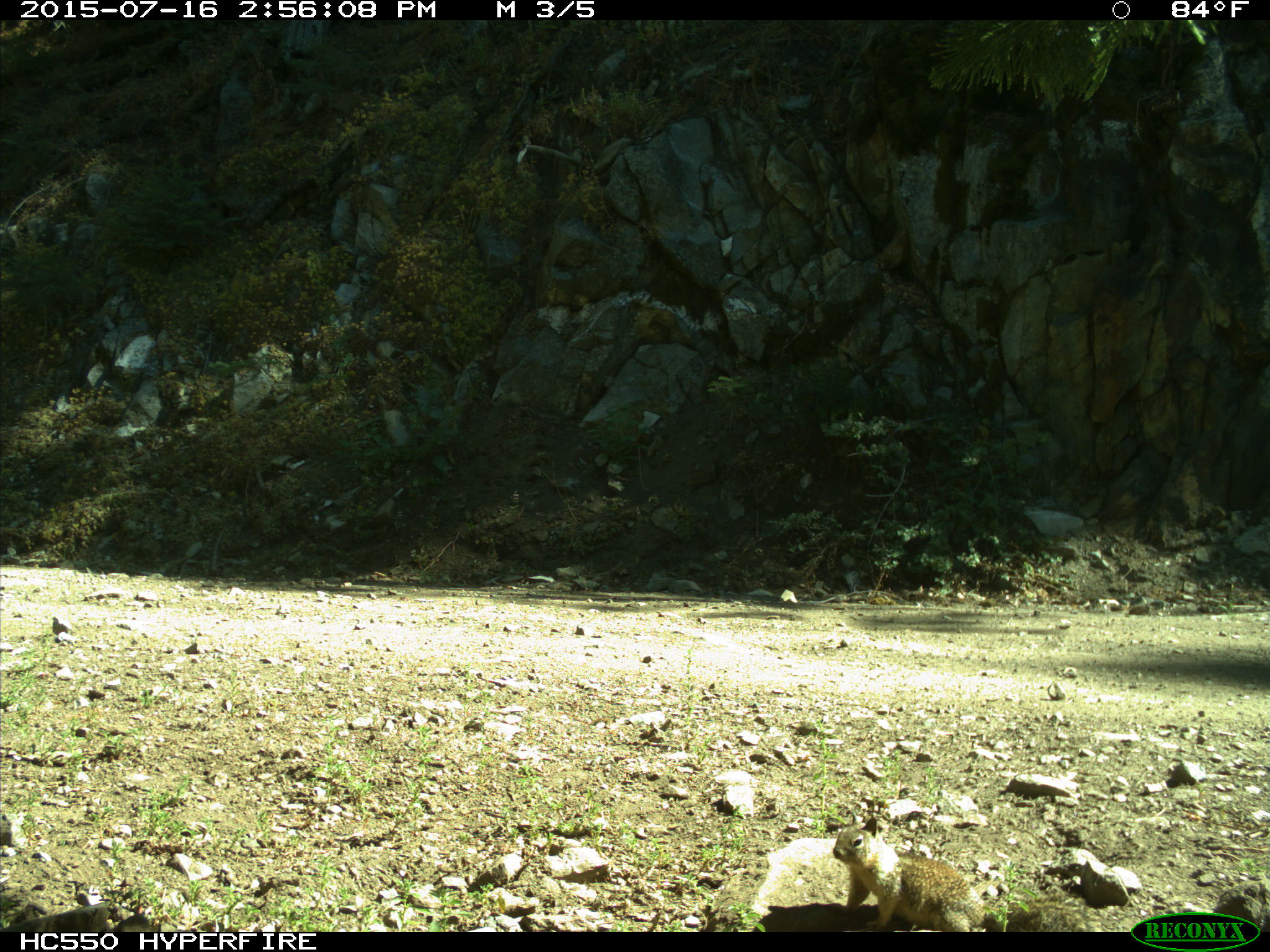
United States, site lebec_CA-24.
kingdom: Animalia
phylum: Chordata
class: Mammalia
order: Rodentia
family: Sciuridae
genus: Otospermophilus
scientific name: Otospermophilus beecheyi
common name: california ground squirrel